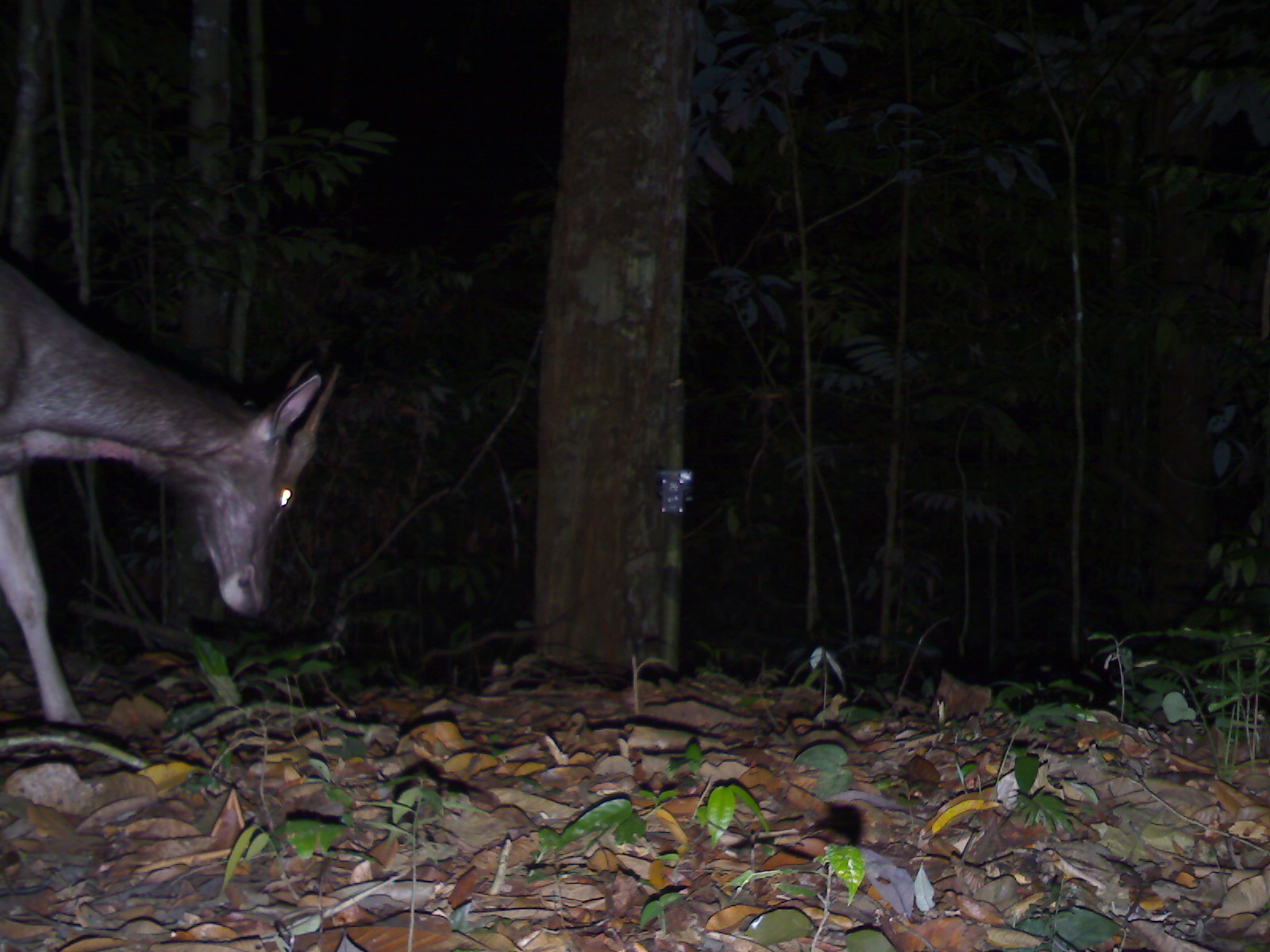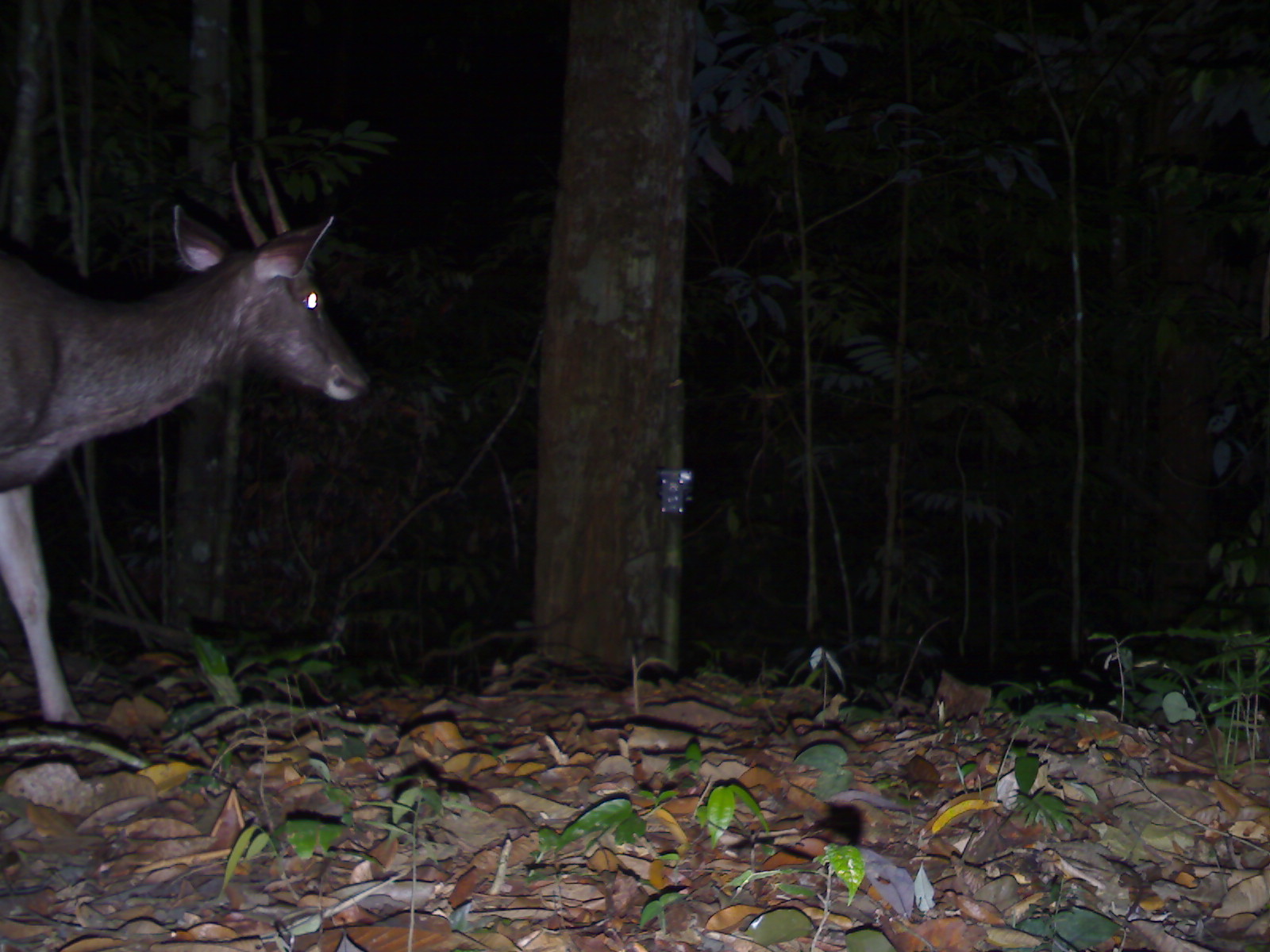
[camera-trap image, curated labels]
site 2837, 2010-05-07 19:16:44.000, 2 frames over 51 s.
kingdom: Animalia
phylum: Chordata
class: Mammalia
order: Artiodactyla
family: Cervidae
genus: Rusa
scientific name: Rusa unicolor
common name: sambar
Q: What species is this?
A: Rusa unicolor (sambar).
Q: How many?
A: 1.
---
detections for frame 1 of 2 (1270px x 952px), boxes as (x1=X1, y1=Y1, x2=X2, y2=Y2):
rusa unicolor: (x1=0, y1=250, x2=341, y2=726)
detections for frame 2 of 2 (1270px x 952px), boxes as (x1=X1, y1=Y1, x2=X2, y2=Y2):
rusa unicolor: (x1=3, y1=134, x2=373, y2=726)